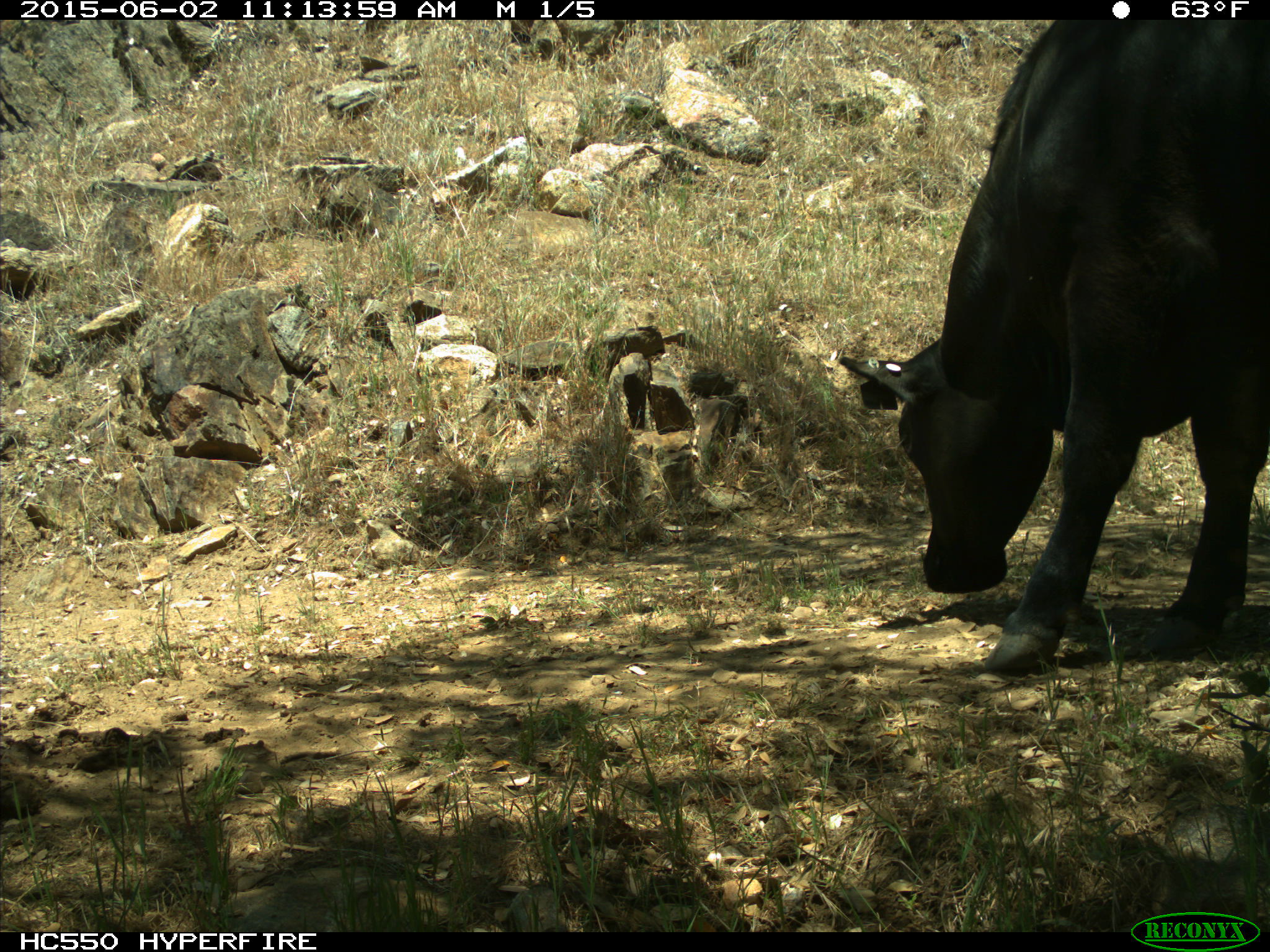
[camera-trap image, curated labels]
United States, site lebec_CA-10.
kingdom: Animalia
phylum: Chordata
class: Mammalia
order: Artiodactyla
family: Bovidae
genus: Bos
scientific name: Bos taurus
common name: domestic cow